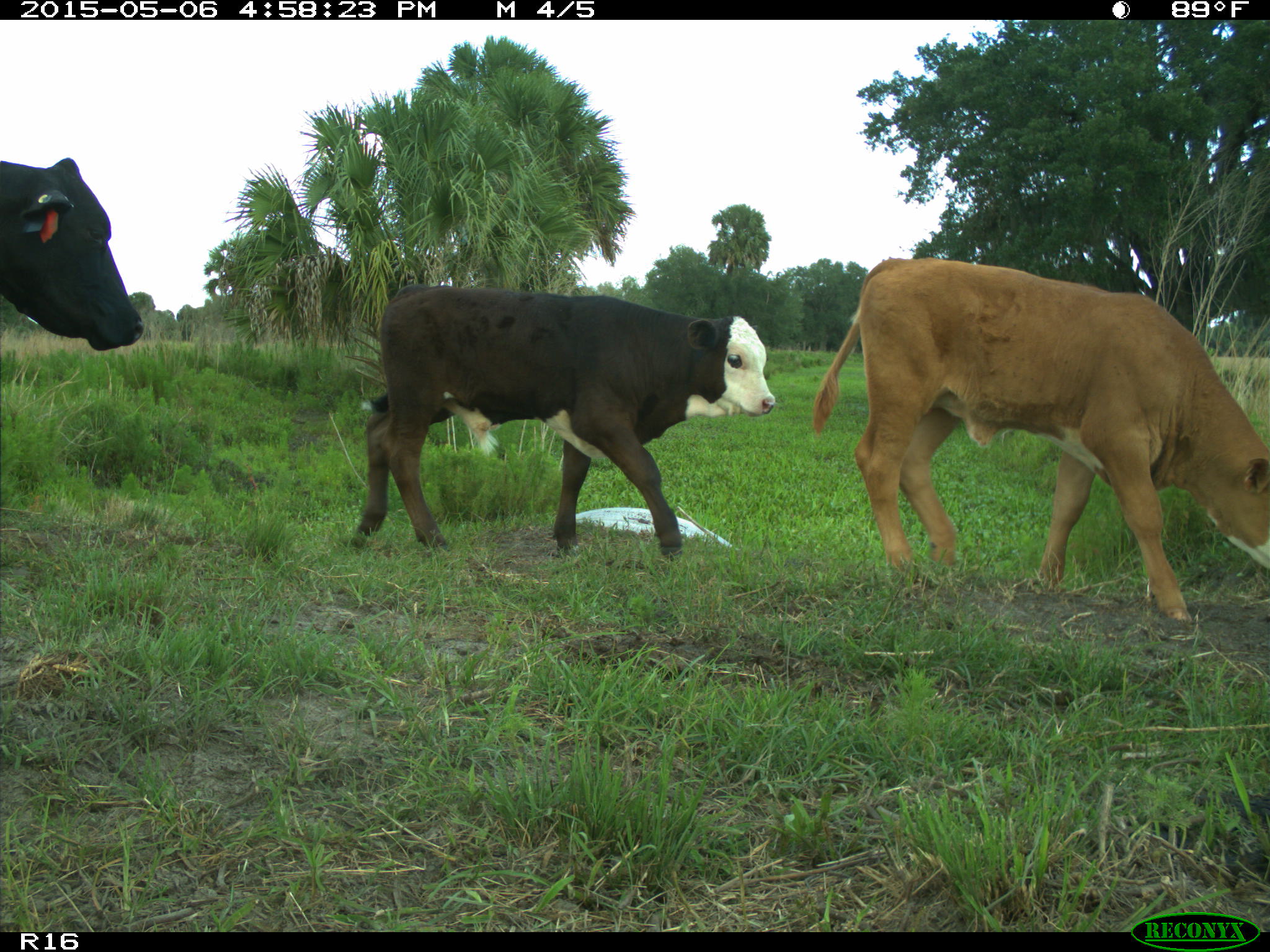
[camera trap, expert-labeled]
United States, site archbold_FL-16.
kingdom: Animalia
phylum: Chordata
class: Mammalia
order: Artiodactyla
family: Bovidae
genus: Bos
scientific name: Bos taurus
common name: domestic cow